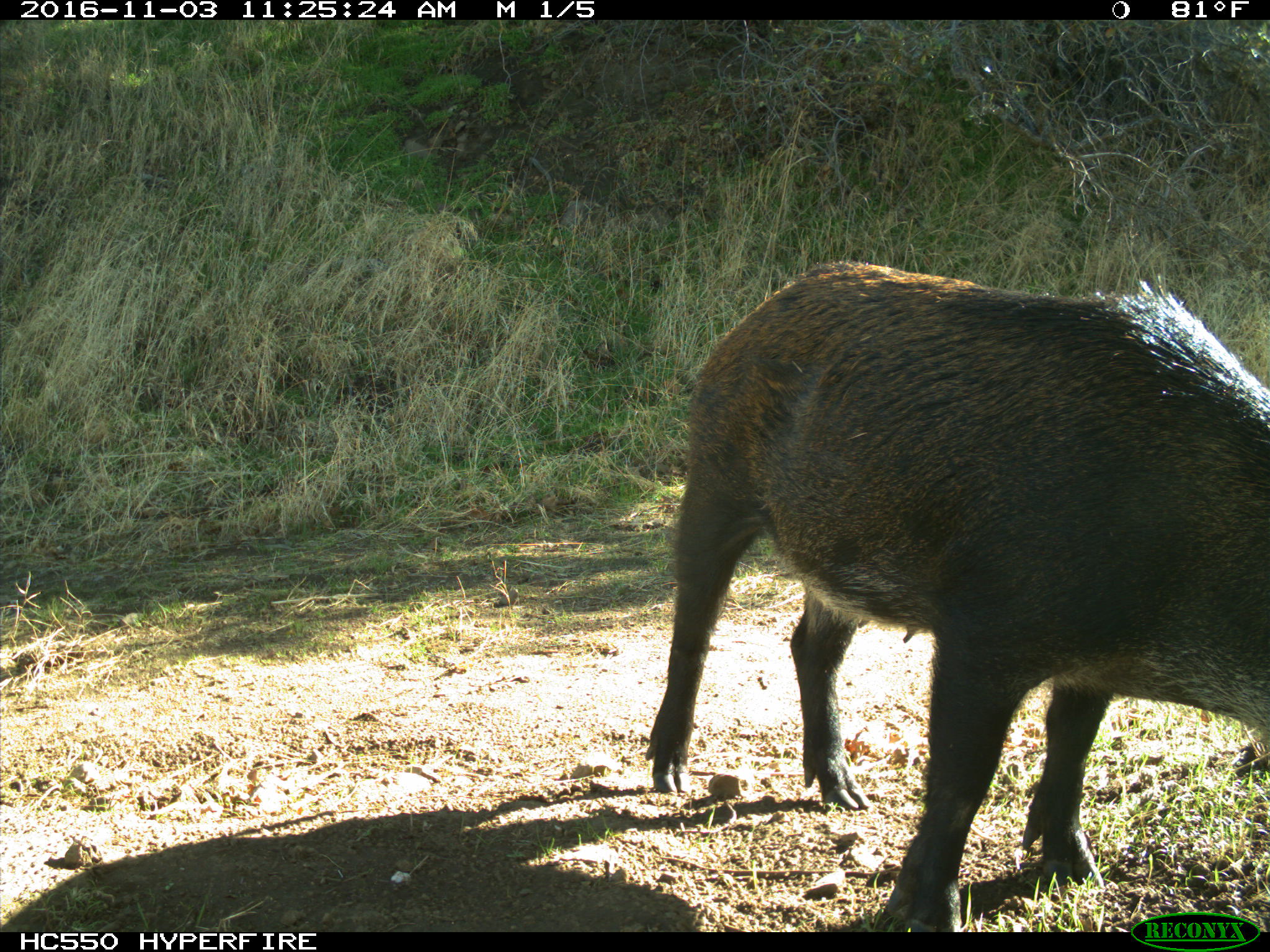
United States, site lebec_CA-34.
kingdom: Animalia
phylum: Chordata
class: Mammalia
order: Artiodactyla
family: Suidae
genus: Sus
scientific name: Sus scrofa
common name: wild boar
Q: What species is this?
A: Sus scrofa (wild boar).